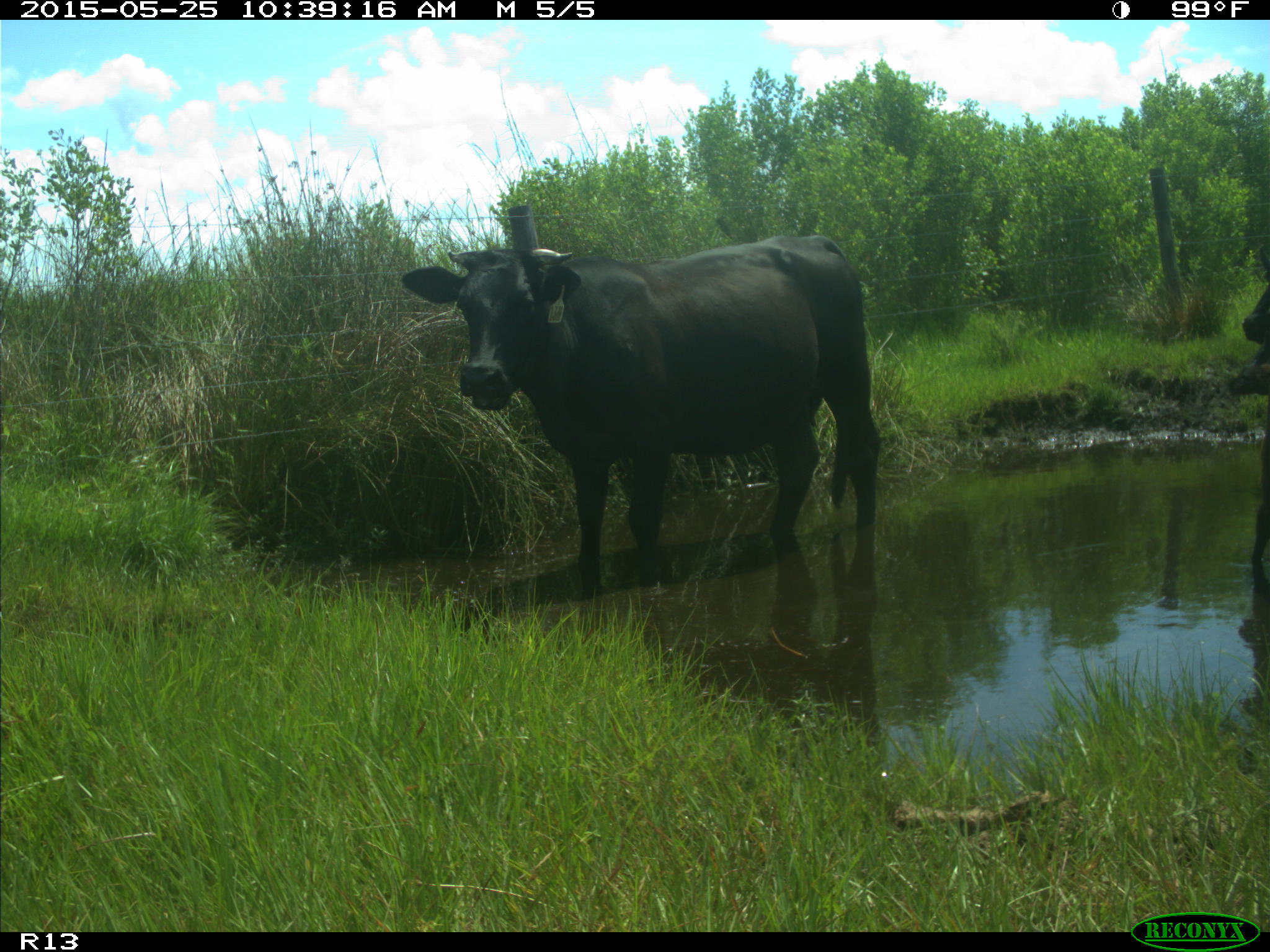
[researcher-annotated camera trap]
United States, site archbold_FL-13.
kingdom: Animalia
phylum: Chordata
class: Mammalia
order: Artiodactyla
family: Bovidae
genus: Bos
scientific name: Bos taurus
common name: domestic cow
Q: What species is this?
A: Bos taurus (domestic cow).